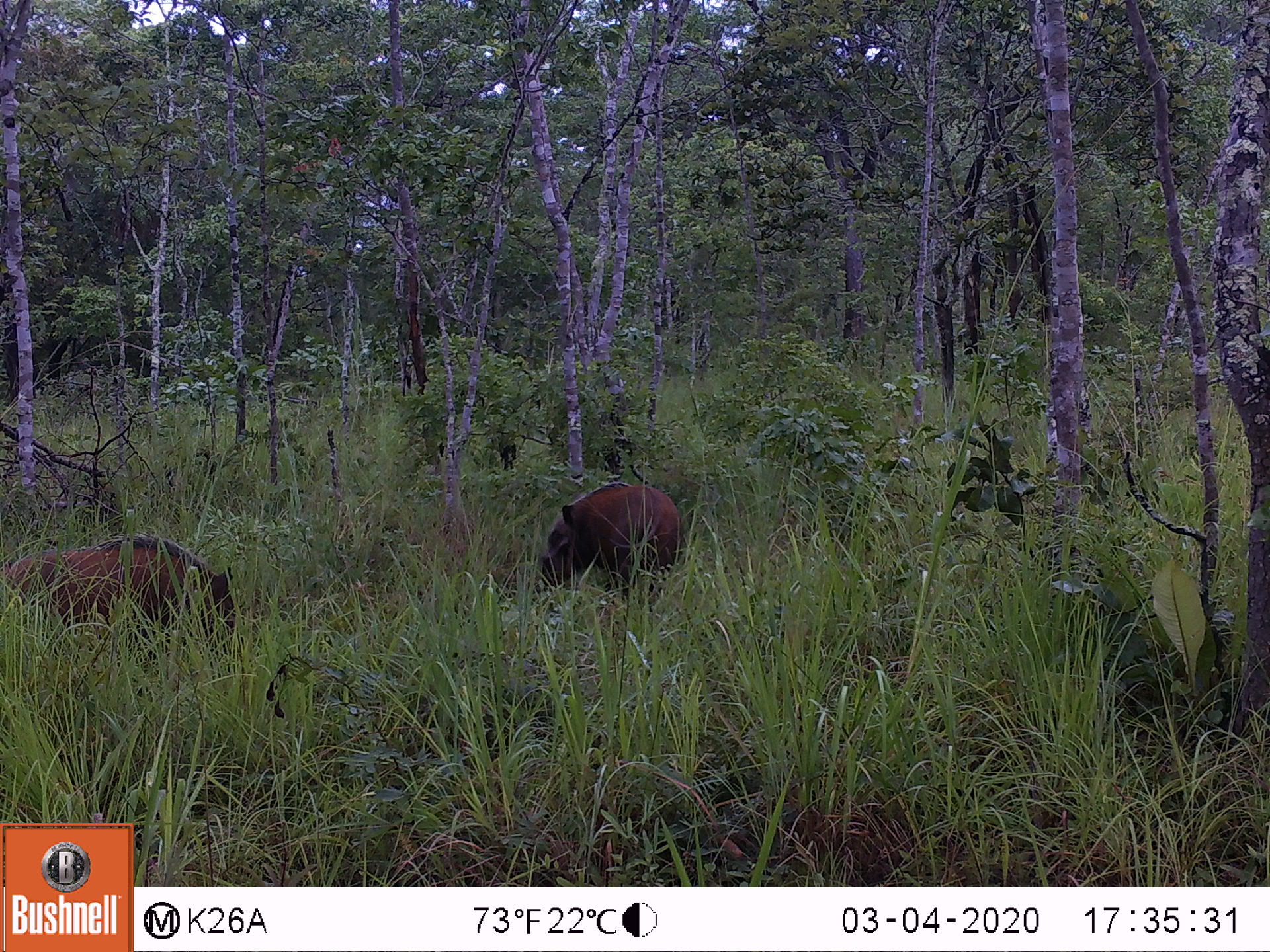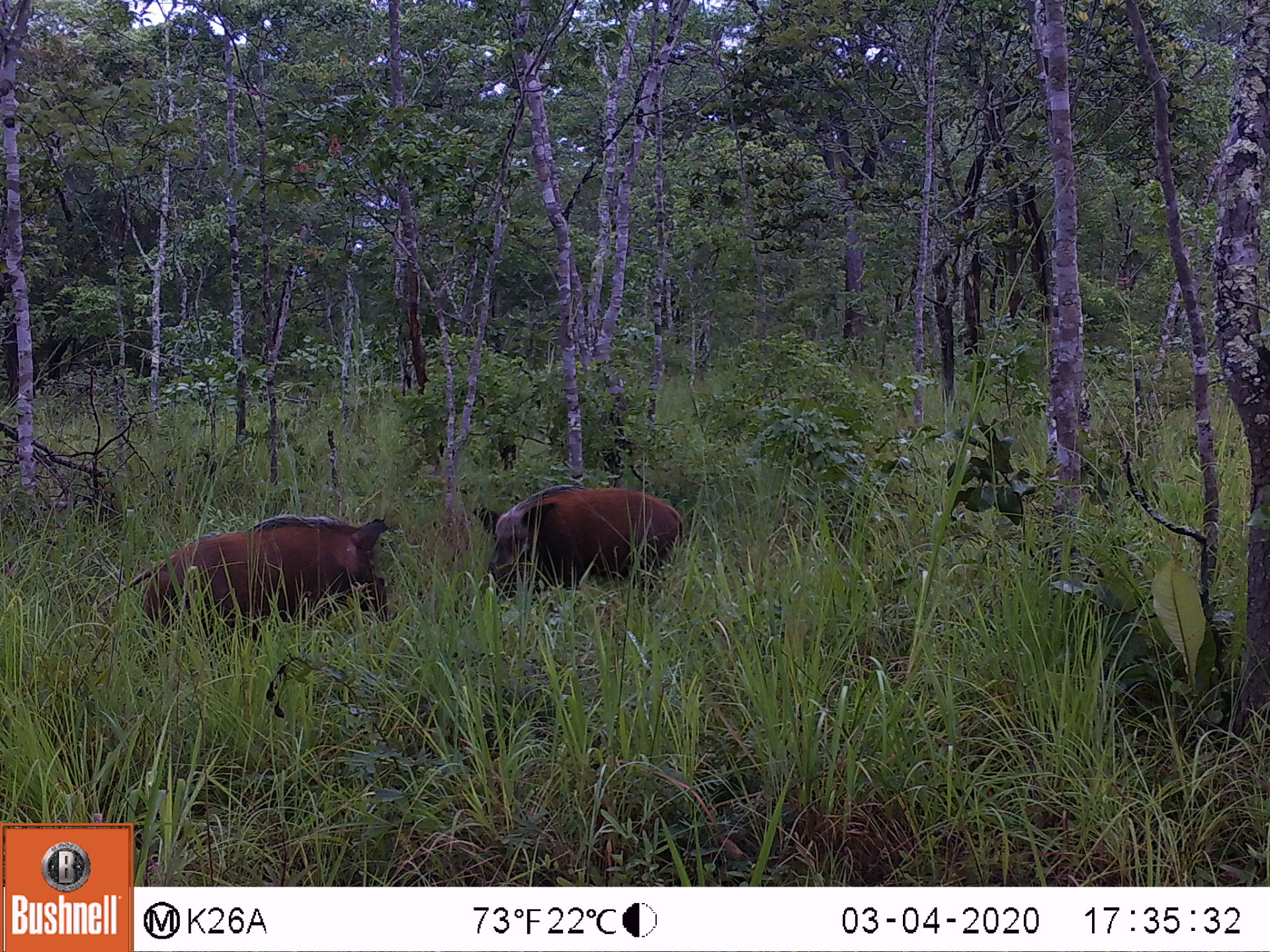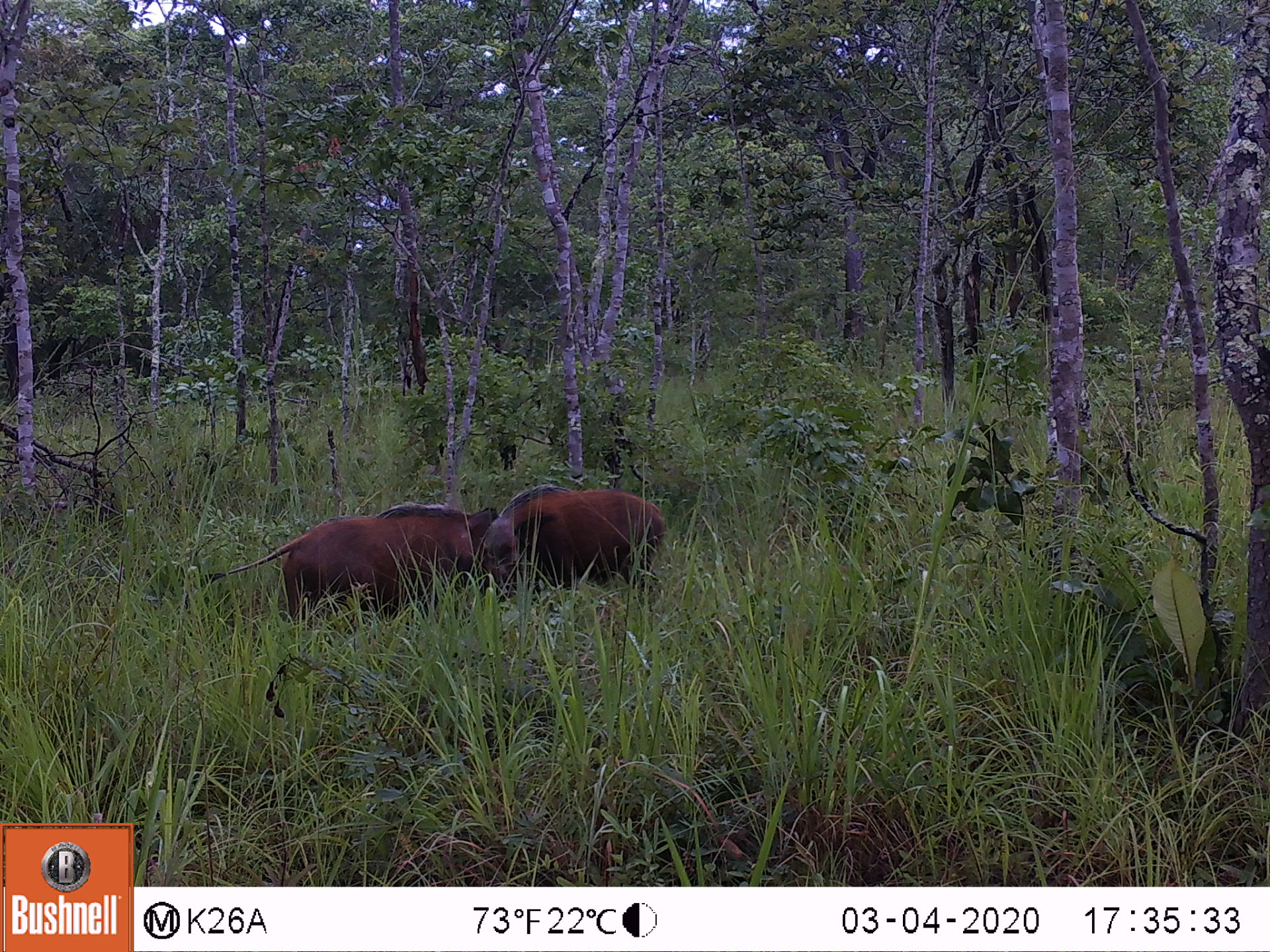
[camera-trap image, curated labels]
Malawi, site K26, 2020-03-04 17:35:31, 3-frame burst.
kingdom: Animalia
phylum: Chordata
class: Mammalia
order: Artiodactyla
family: Suidae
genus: Potamochoerus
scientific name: Potamochoerus larvatus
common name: bushpig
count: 2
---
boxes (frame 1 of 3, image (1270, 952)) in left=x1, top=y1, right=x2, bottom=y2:
bushpig: left=0, top=535, right=244, bottom=670; left=528, top=476, right=692, bottom=611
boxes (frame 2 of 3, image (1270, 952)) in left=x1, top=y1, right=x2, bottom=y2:
bushpig: left=85, top=499, right=410, bottom=655; left=465, top=475, right=684, bottom=613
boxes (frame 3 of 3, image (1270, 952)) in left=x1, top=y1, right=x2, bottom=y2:
bushpig: left=184, top=493, right=529, bottom=627; left=471, top=475, right=672, bottom=608